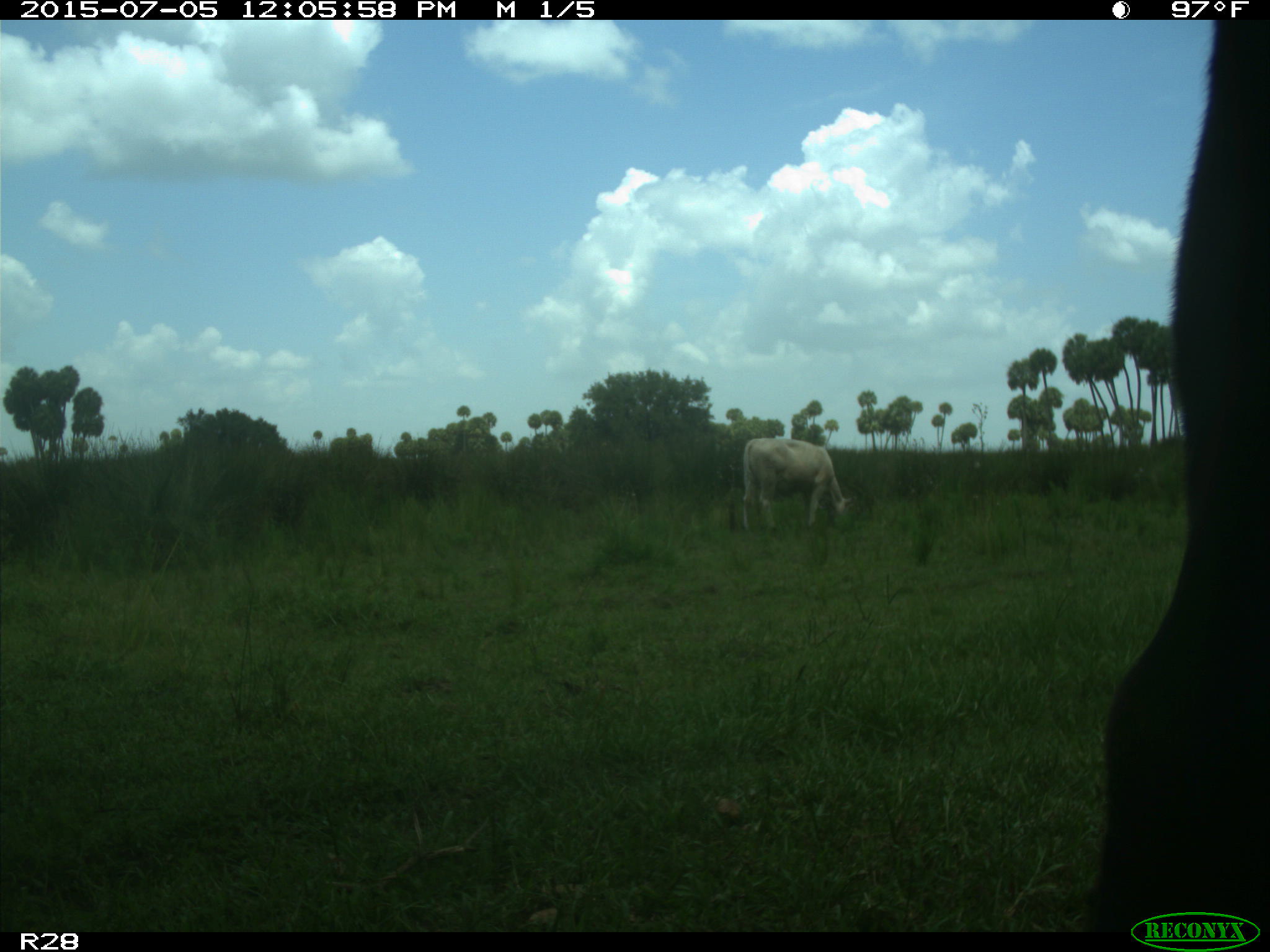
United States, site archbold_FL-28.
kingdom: Animalia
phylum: Chordata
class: Mammalia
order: Artiodactyla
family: Bovidae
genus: Bos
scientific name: Bos taurus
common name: domestic cow